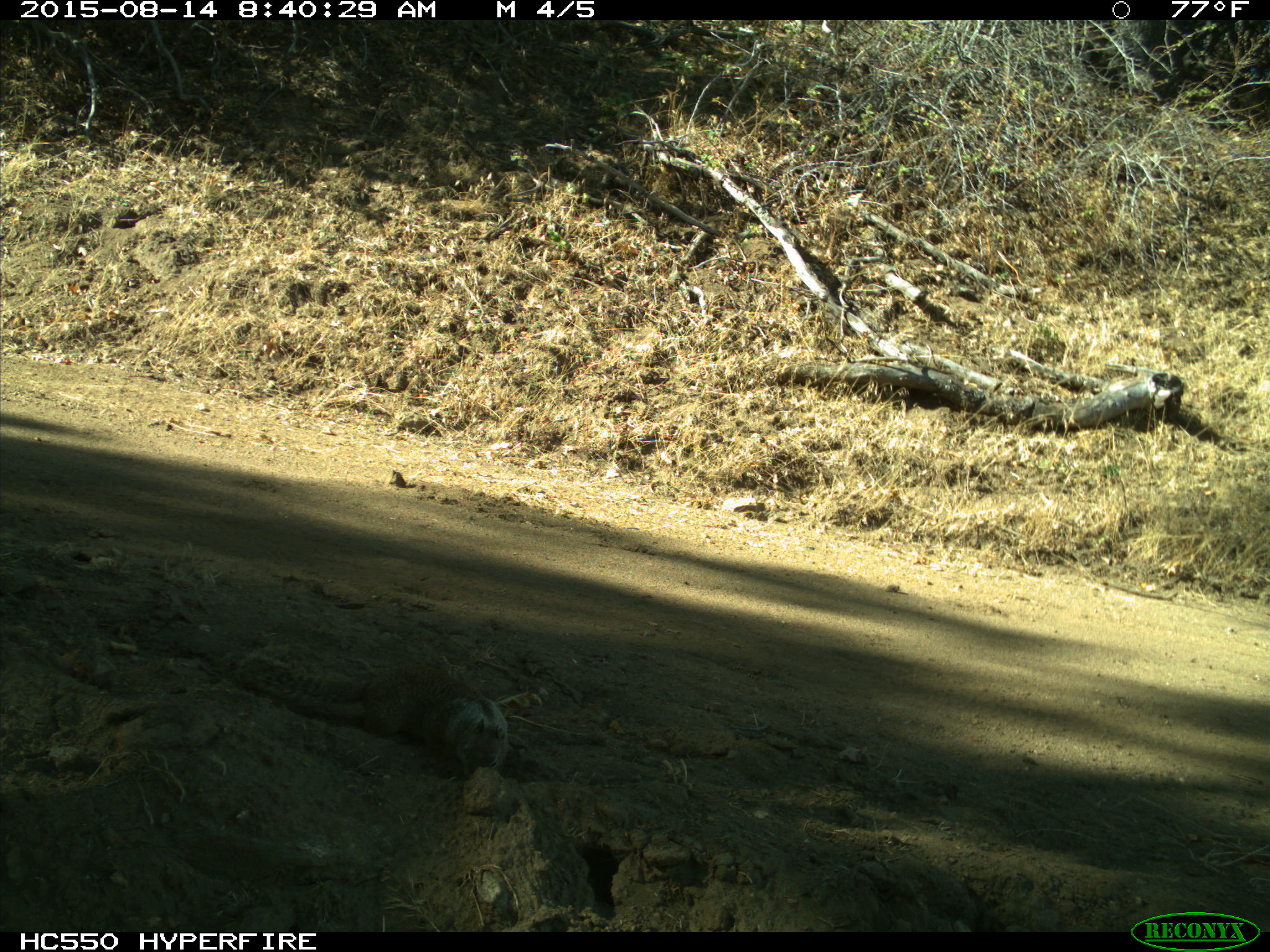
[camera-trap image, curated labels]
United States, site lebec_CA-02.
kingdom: Animalia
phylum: Chordata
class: Mammalia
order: Rodentia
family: Sciuridae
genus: Otospermophilus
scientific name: Otospermophilus beecheyi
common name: california ground squirrel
Otospermophilus beecheyi (california ground squirrel).